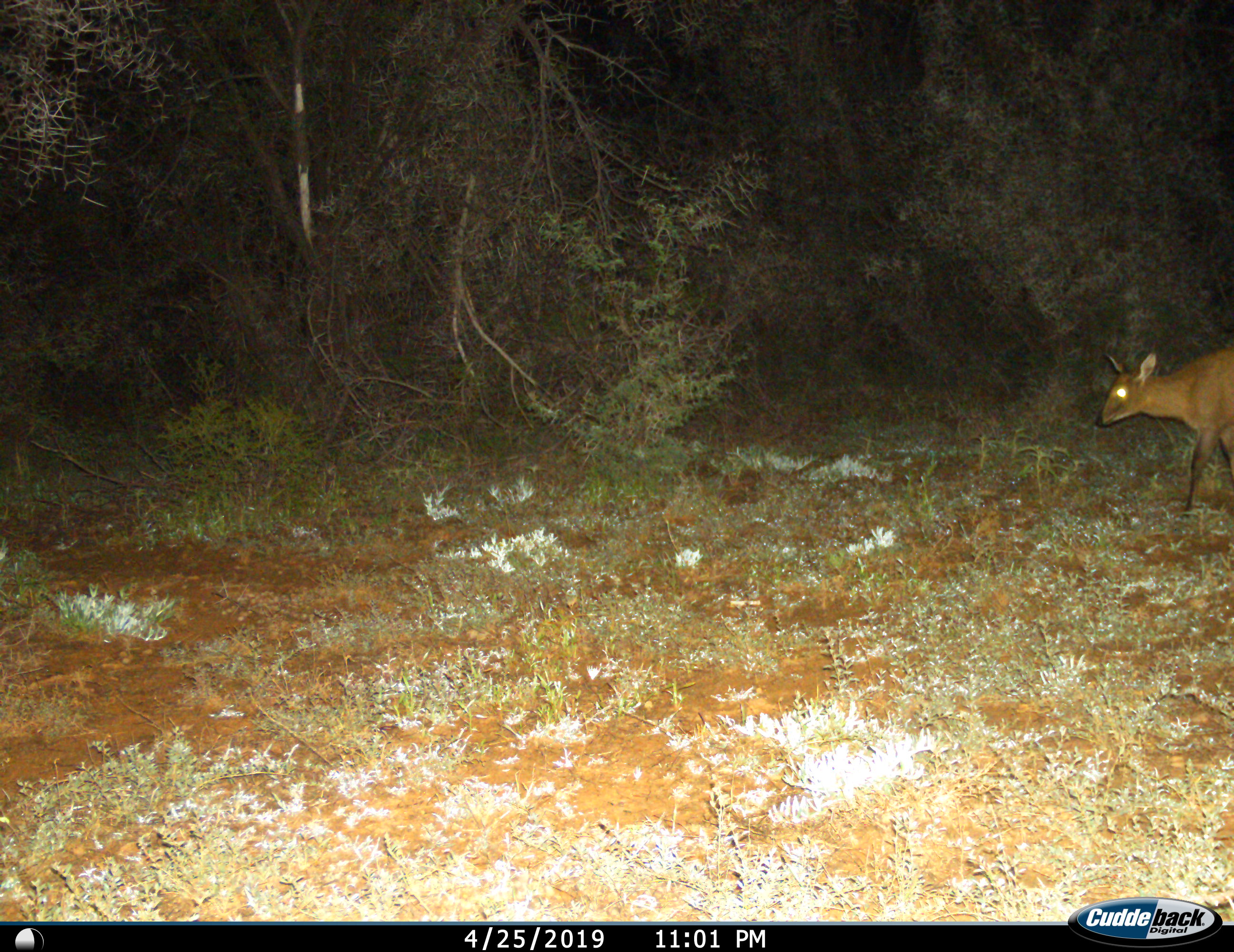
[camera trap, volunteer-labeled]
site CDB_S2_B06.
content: unidentified animal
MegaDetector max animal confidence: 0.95